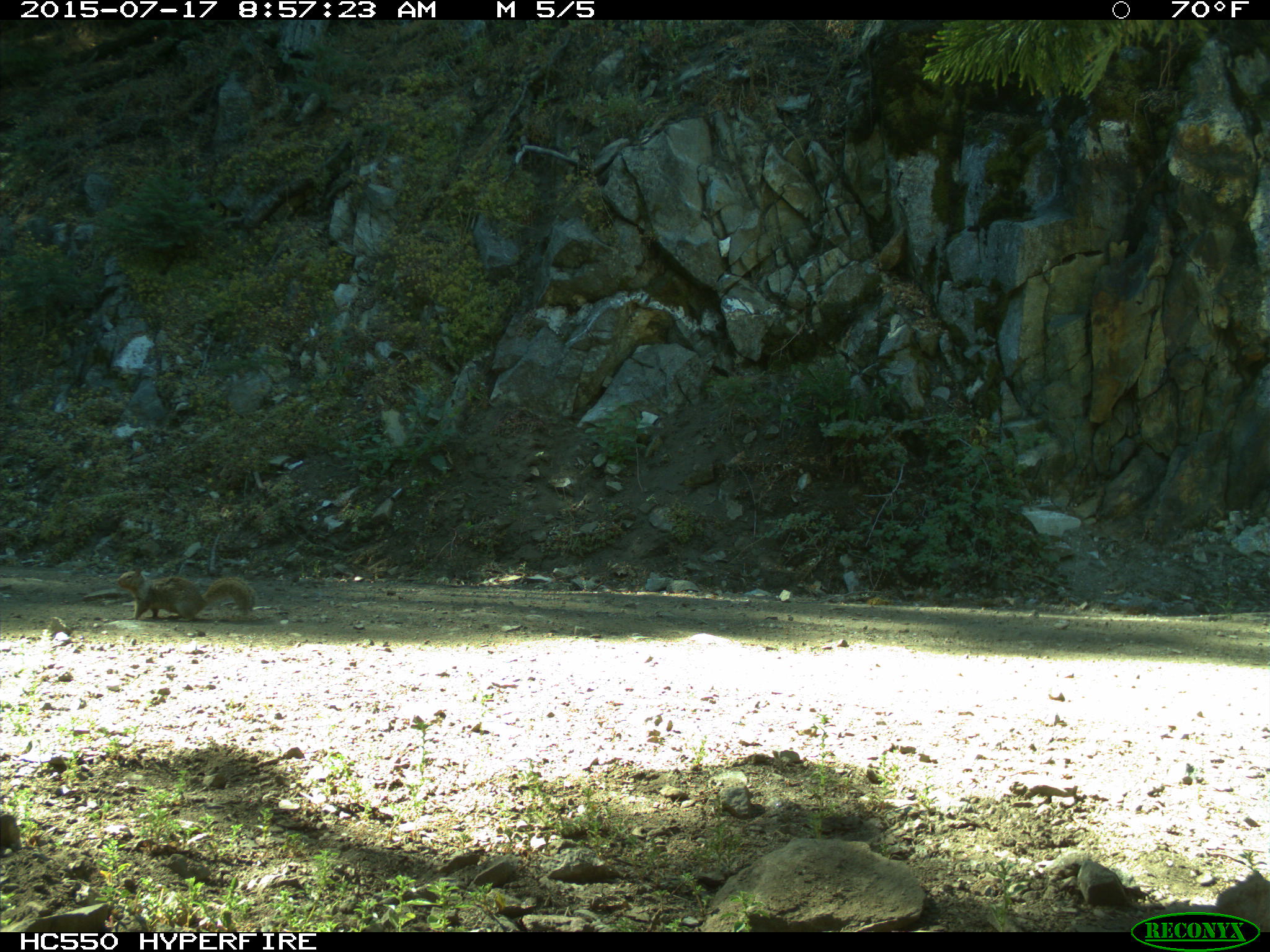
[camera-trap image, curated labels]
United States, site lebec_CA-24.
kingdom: Animalia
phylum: Chordata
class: Mammalia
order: Rodentia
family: Sciuridae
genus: Otospermophilus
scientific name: Otospermophilus beecheyi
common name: california ground squirrel